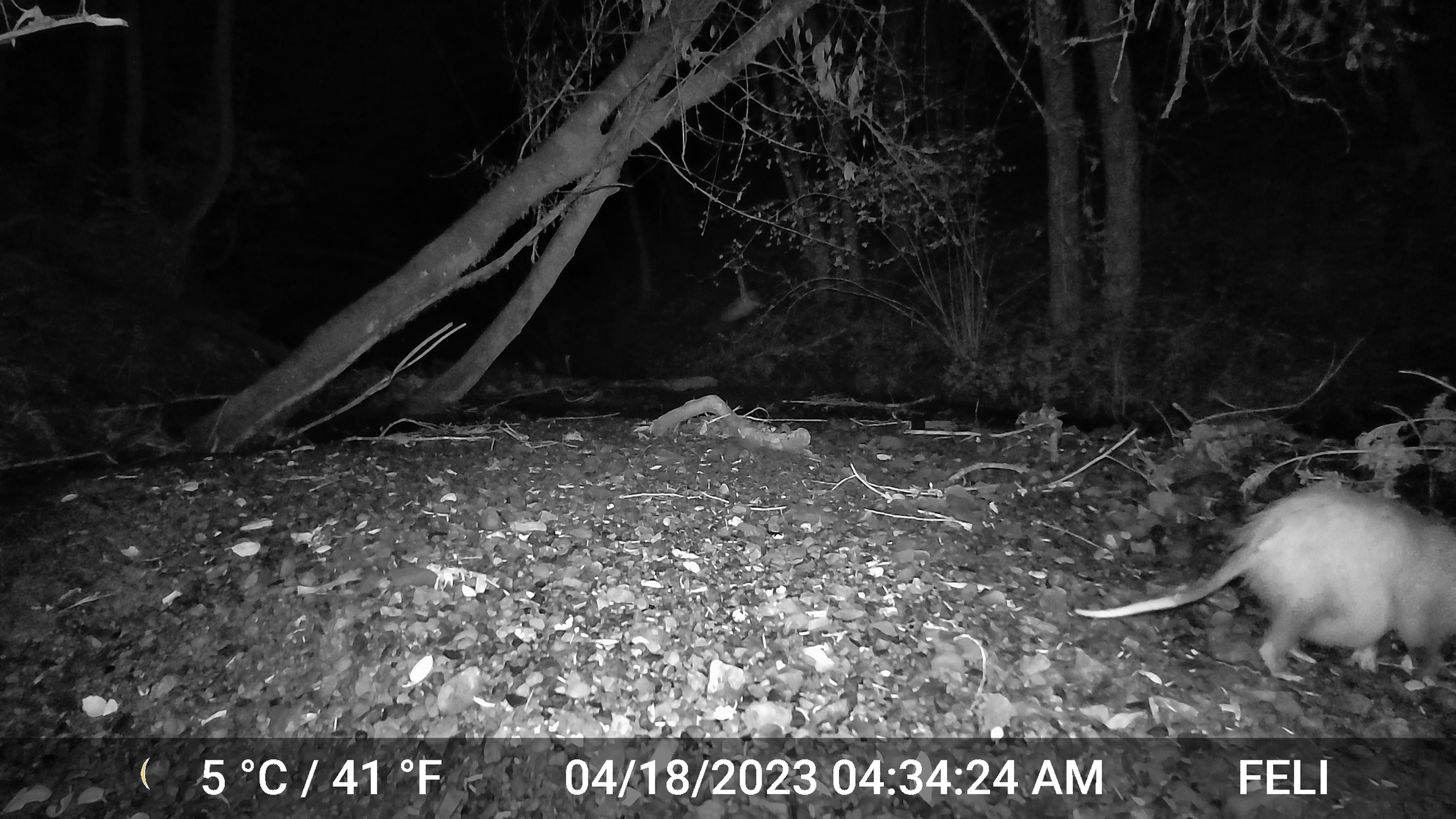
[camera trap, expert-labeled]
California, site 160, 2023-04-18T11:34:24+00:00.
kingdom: Animalia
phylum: Chordata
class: Mammalia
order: Rodentia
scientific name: Rodentia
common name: mouse or rat